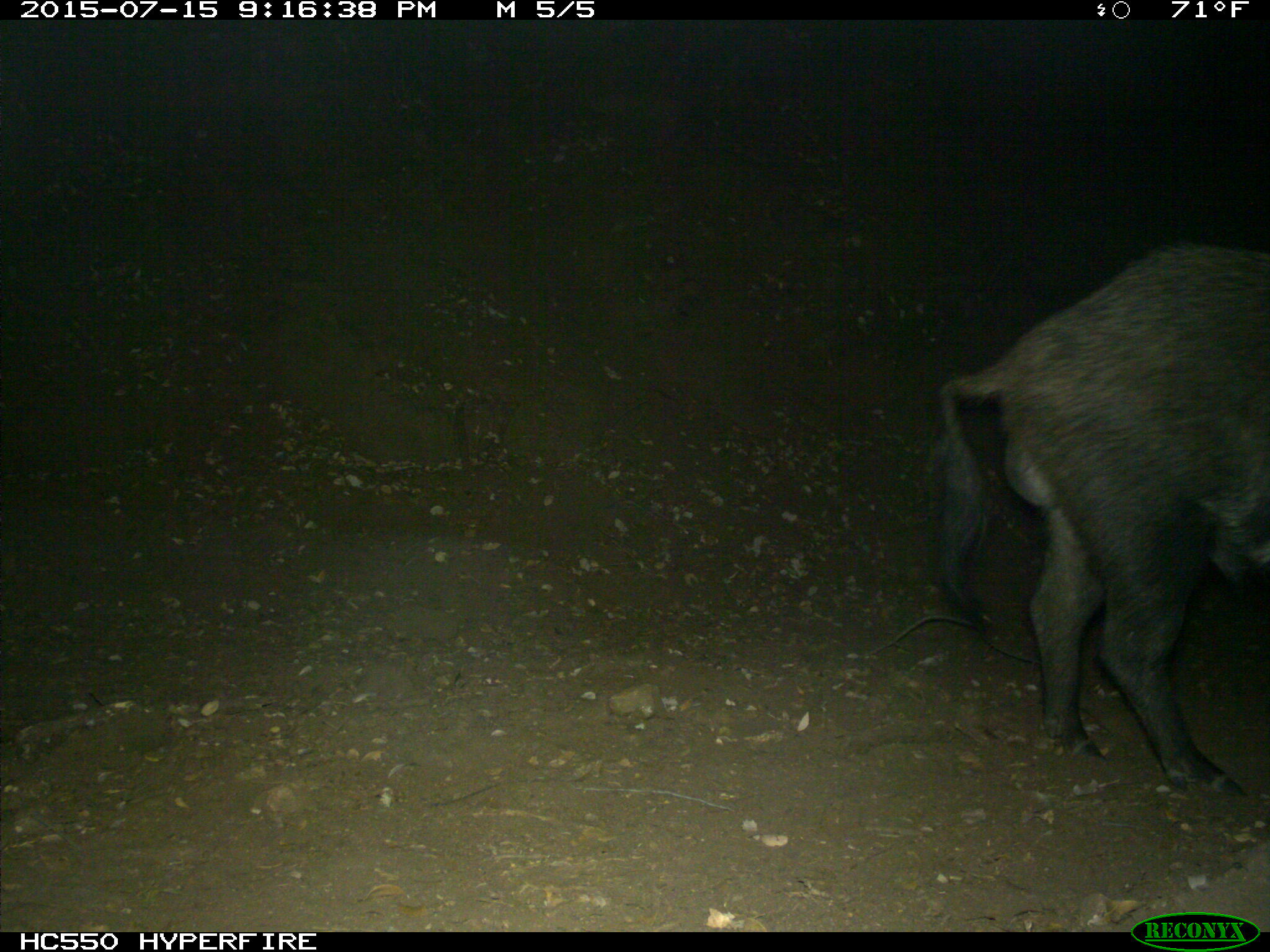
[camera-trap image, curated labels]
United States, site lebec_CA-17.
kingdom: Animalia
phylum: Chordata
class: Mammalia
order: Artiodactyla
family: Suidae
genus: Sus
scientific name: Sus scrofa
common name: wild boar